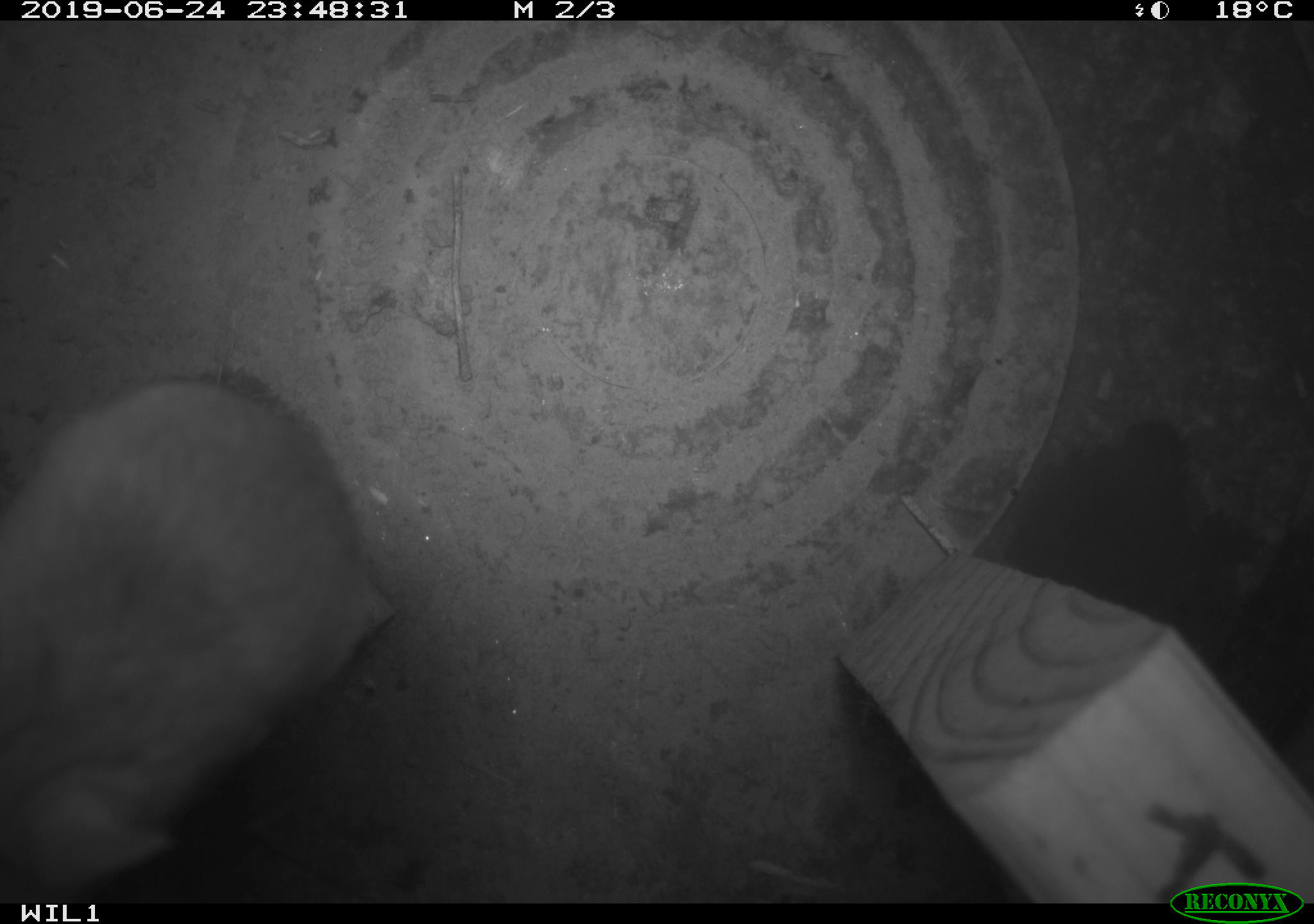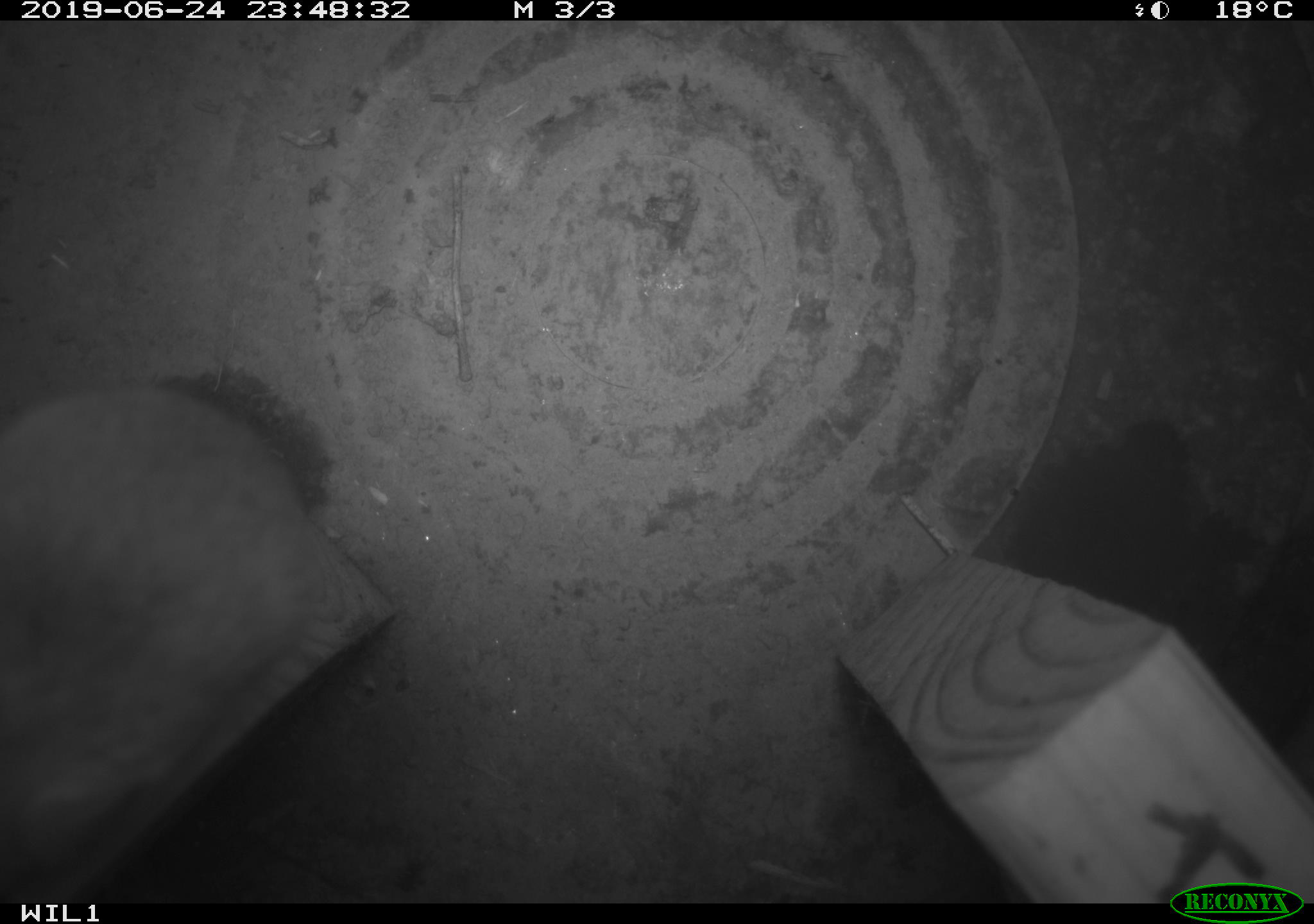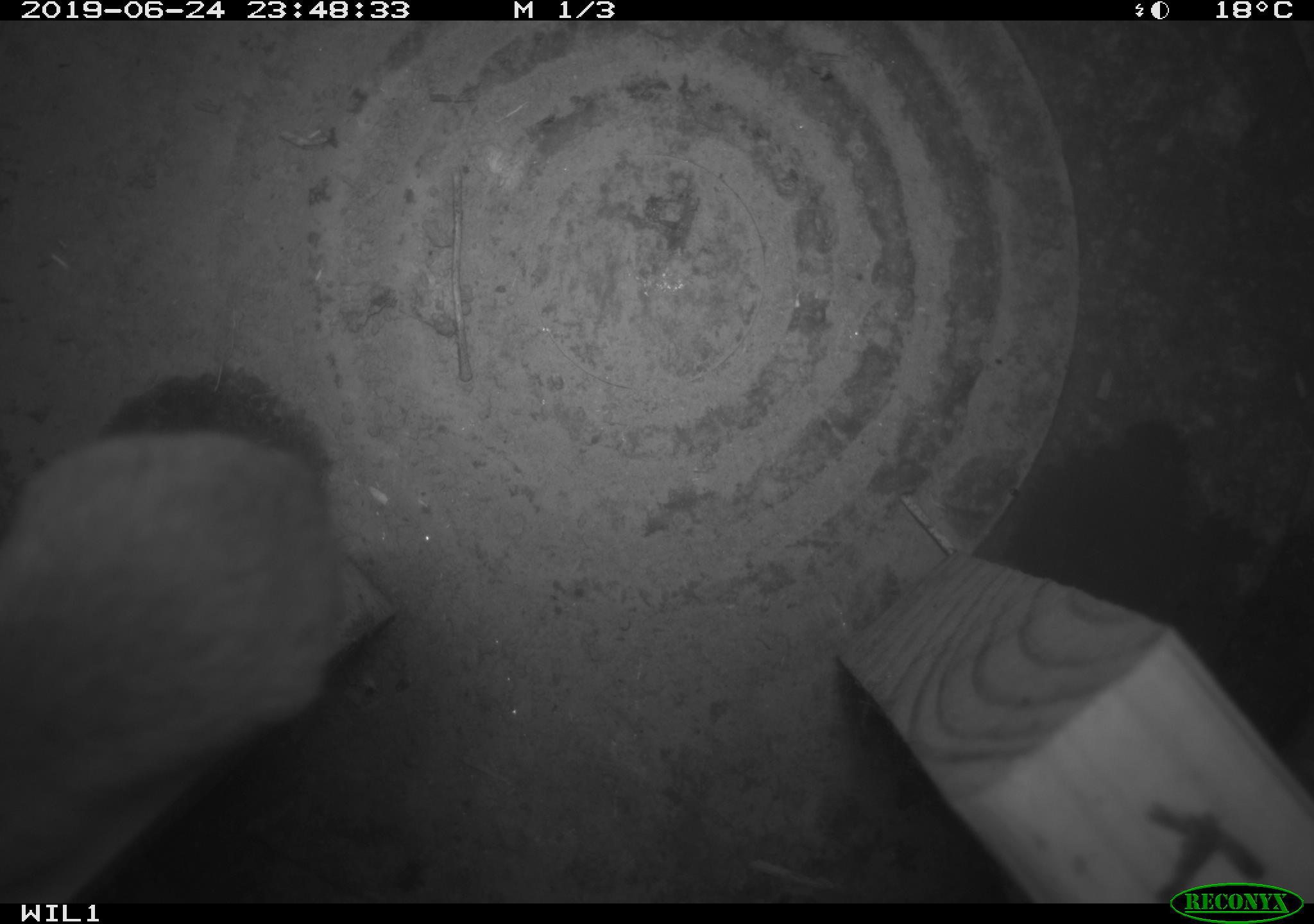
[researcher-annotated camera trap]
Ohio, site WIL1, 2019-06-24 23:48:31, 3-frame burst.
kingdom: Animalia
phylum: Chordata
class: Mammalia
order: Rodentia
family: Cricetidae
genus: Peromyscus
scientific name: Peromyscus leucopus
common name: white-footed mouse